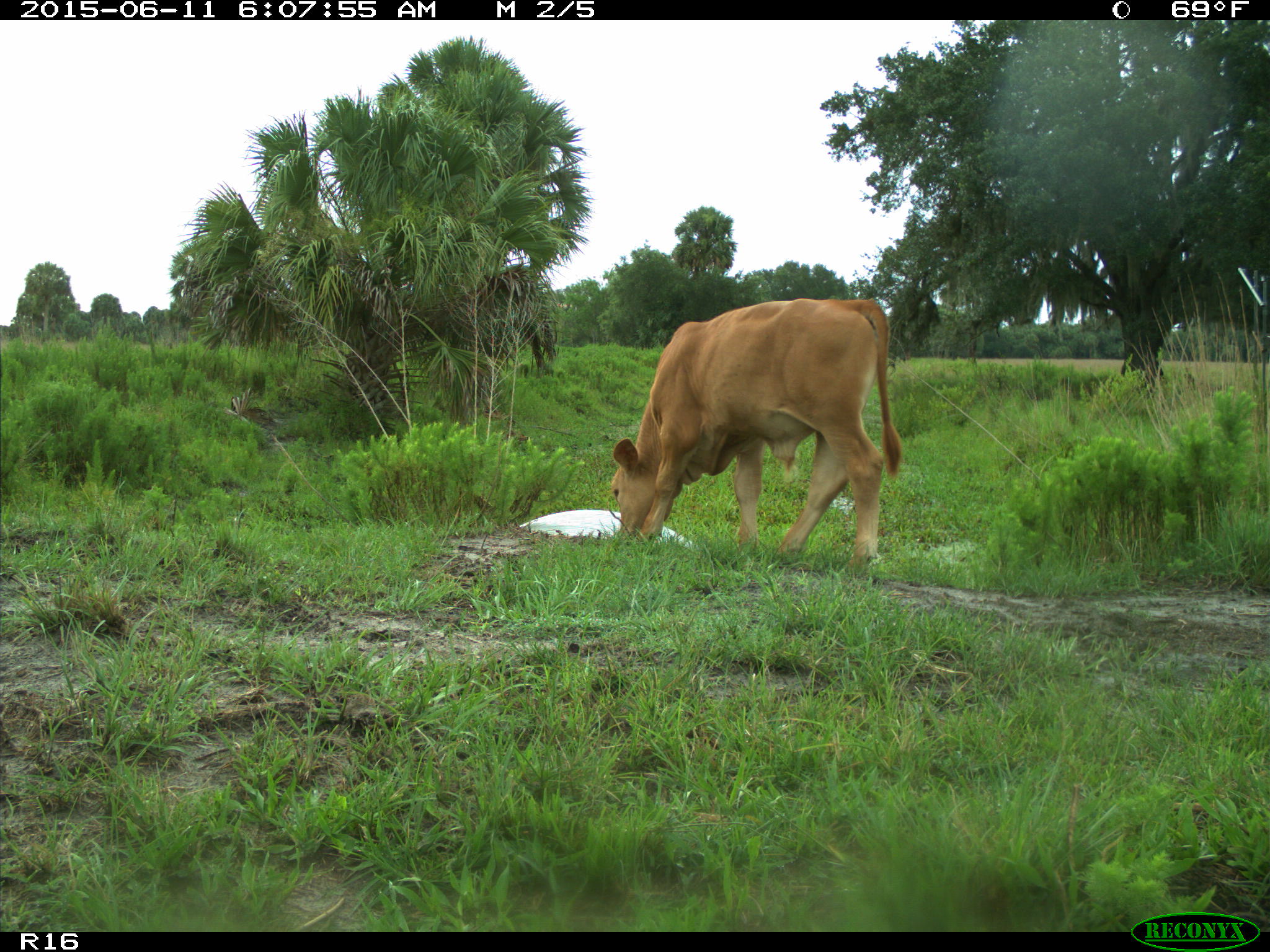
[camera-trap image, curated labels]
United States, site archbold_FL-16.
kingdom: Animalia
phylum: Chordata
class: Mammalia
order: Artiodactyla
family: Bovidae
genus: Bos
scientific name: Bos taurus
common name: domestic cow